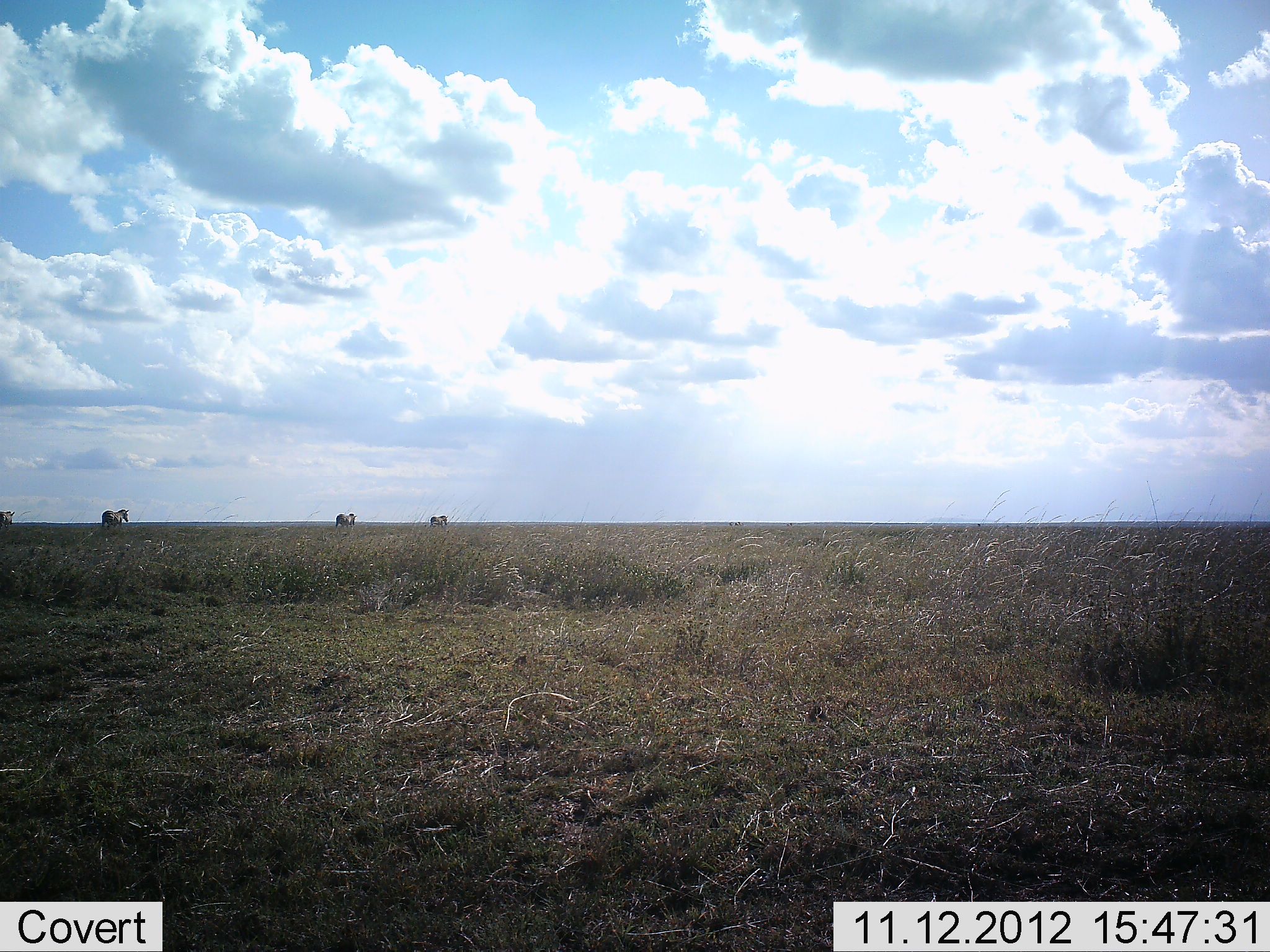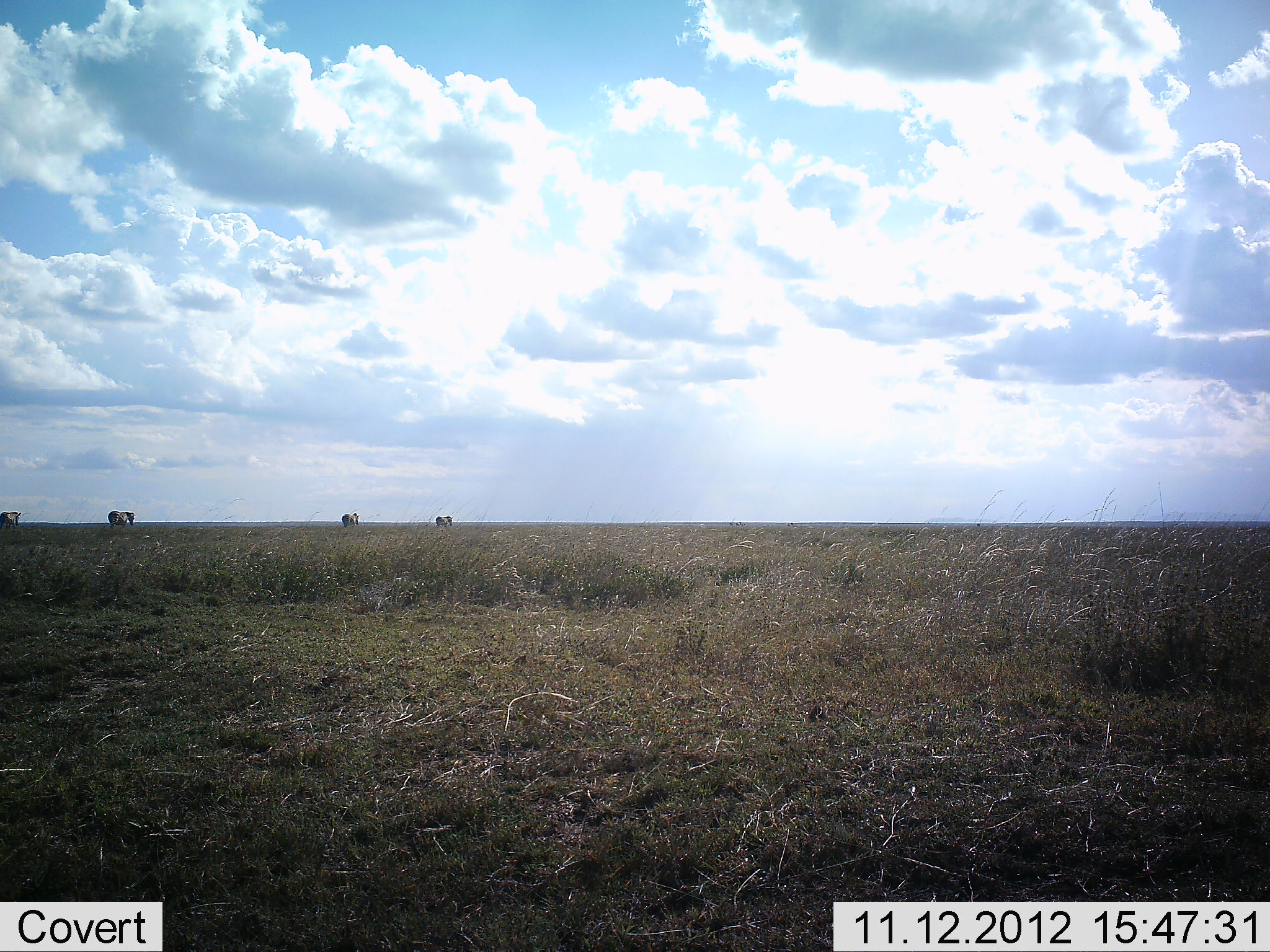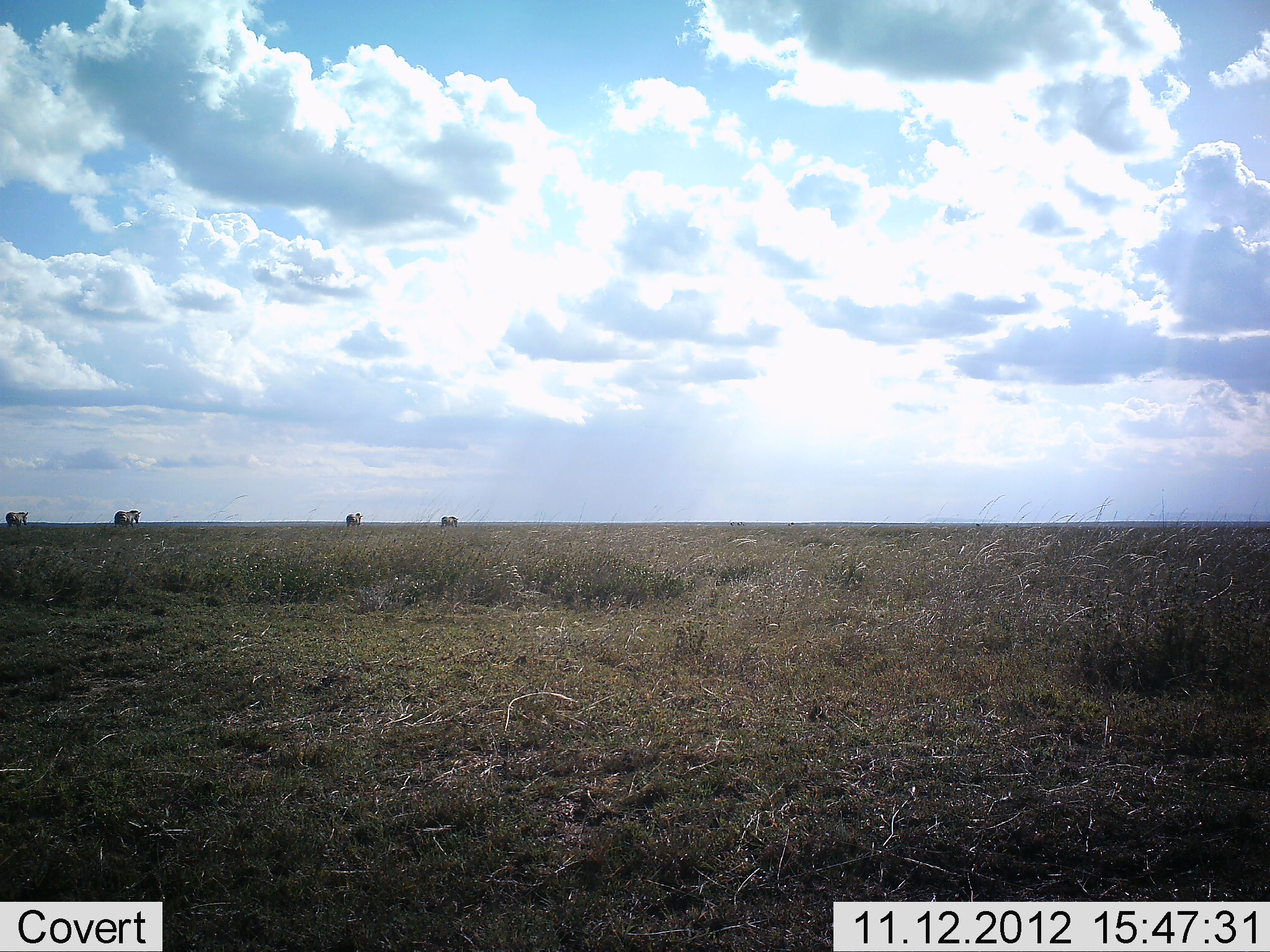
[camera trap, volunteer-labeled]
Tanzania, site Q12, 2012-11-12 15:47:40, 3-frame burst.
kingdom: Animalia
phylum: Chordata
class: Mammalia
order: Perissodactyla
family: Equidae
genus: Equus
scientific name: Equus quagga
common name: plains zebra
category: zebra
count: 4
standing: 0%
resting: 0%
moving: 100%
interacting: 0%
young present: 0%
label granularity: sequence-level